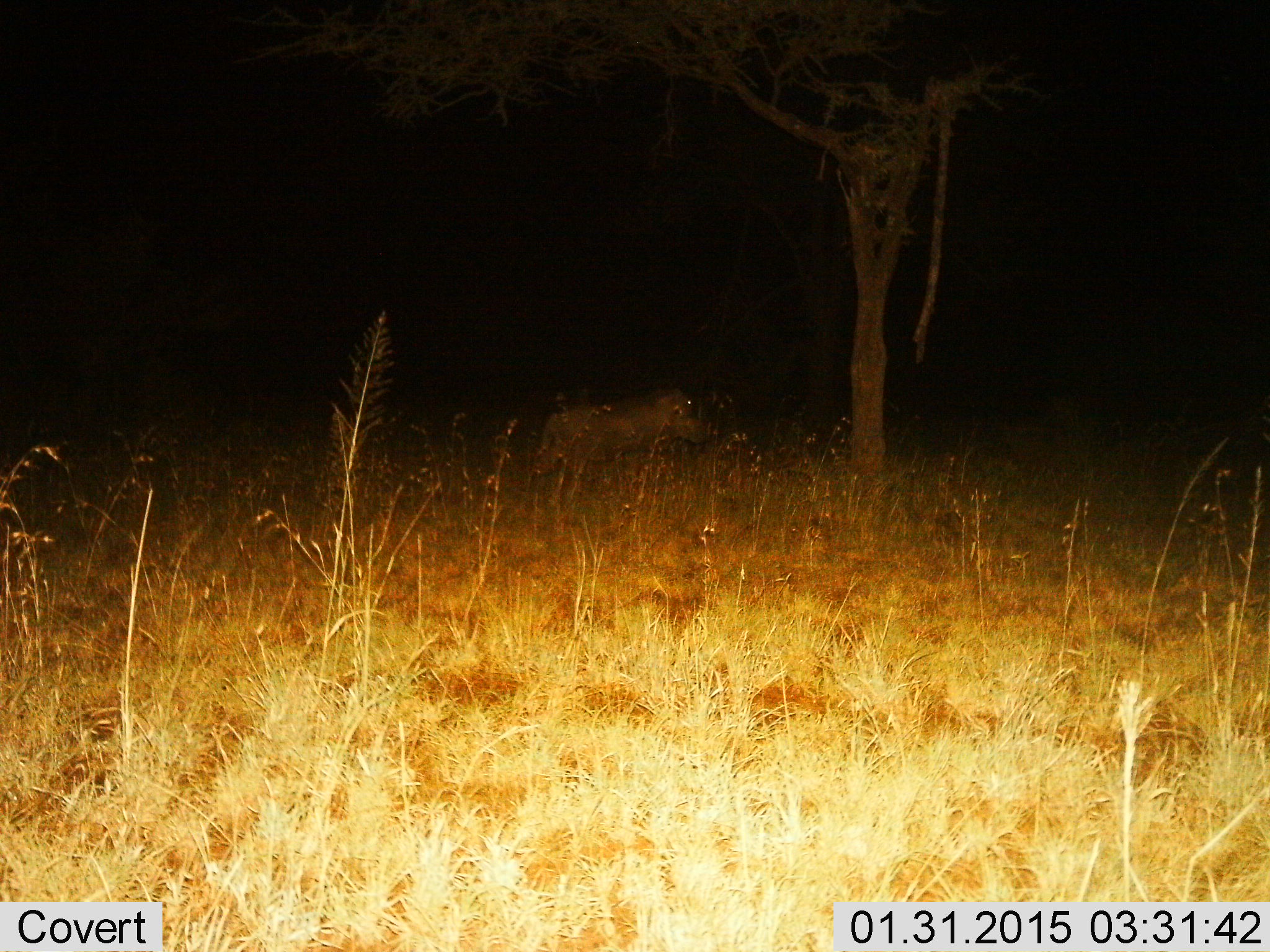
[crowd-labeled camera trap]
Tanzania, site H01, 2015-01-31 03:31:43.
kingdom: Animalia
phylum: Chordata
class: Mammalia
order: Artiodactyla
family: Suidae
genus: Phacochoerus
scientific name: Phacochoerus africanus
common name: warthog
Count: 1.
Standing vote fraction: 60%.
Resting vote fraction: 0%.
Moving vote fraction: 50%.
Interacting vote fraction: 0%.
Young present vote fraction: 0%.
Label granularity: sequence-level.